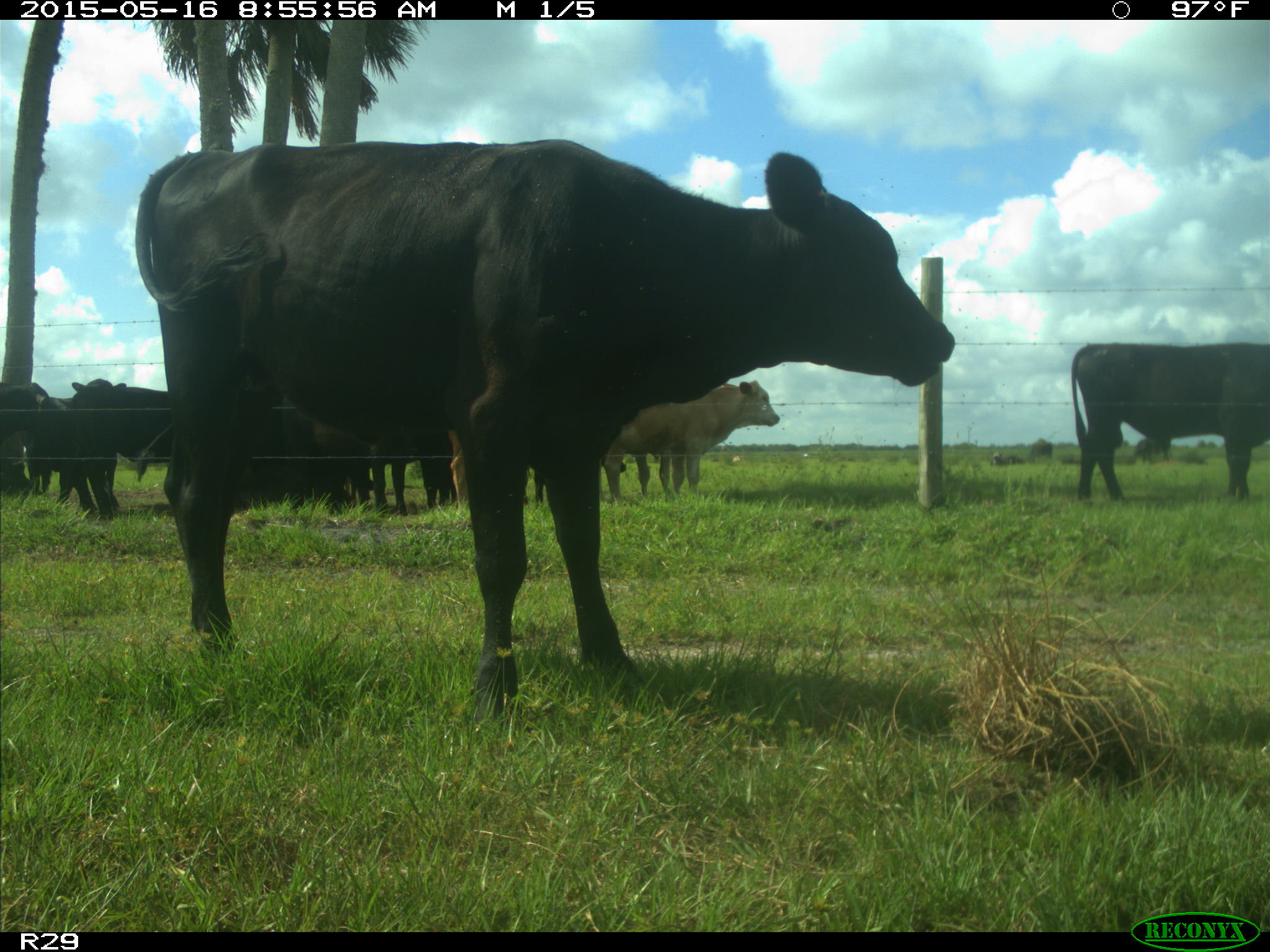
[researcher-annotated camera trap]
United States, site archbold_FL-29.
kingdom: Animalia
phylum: Chordata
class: Mammalia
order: Artiodactyla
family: Bovidae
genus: Bos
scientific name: Bos taurus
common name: domestic cow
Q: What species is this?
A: Bos taurus (domestic cow).